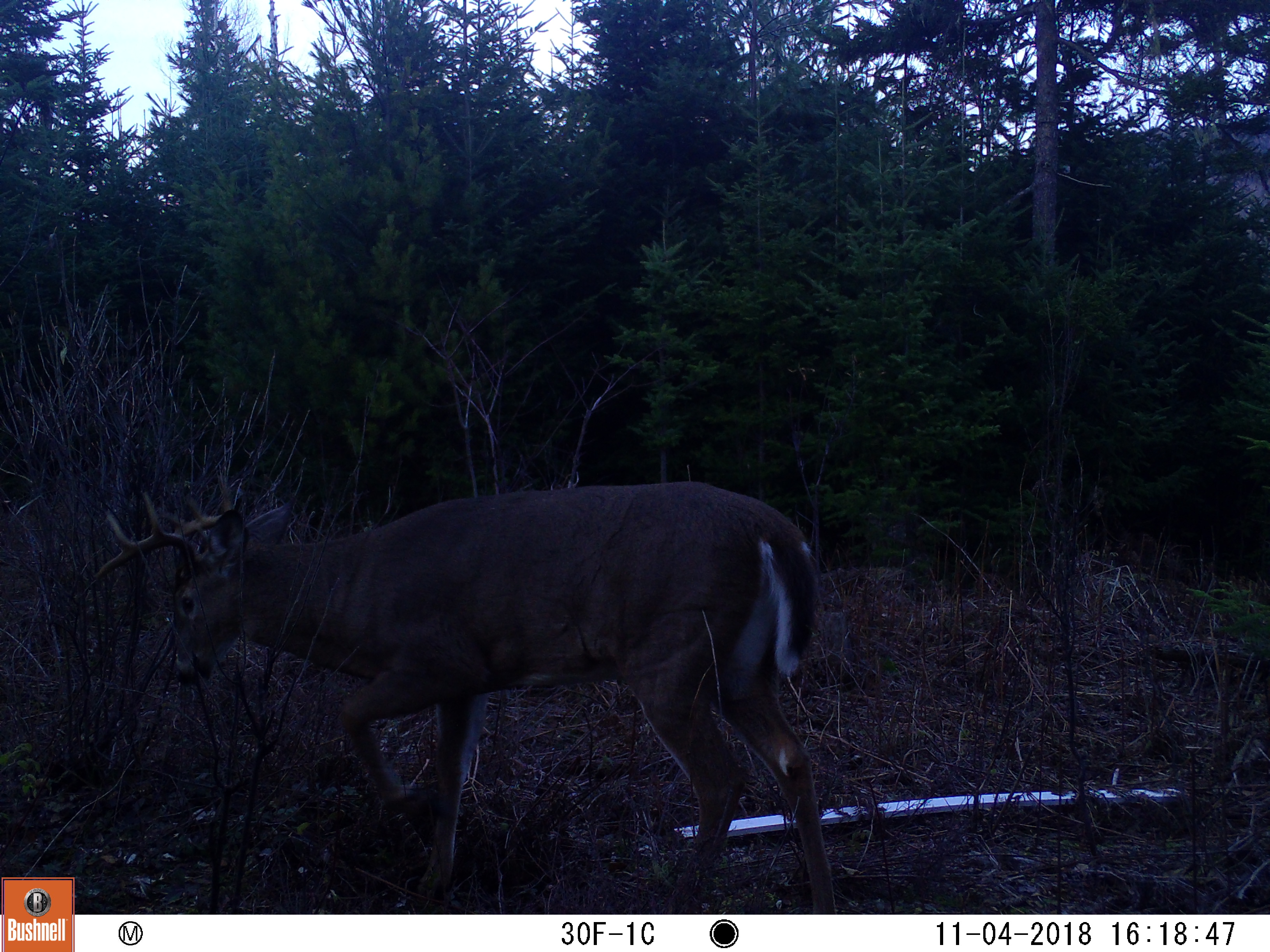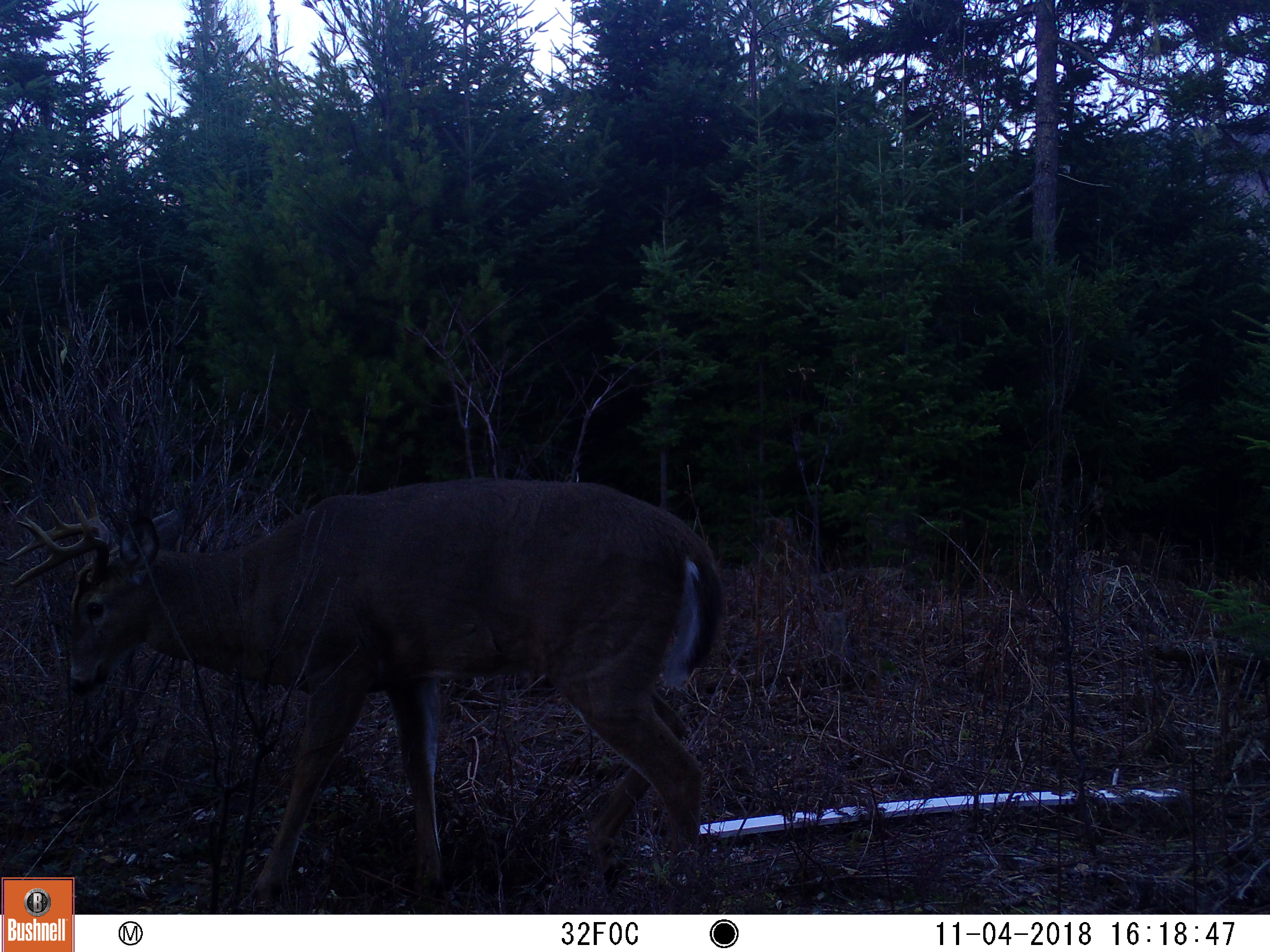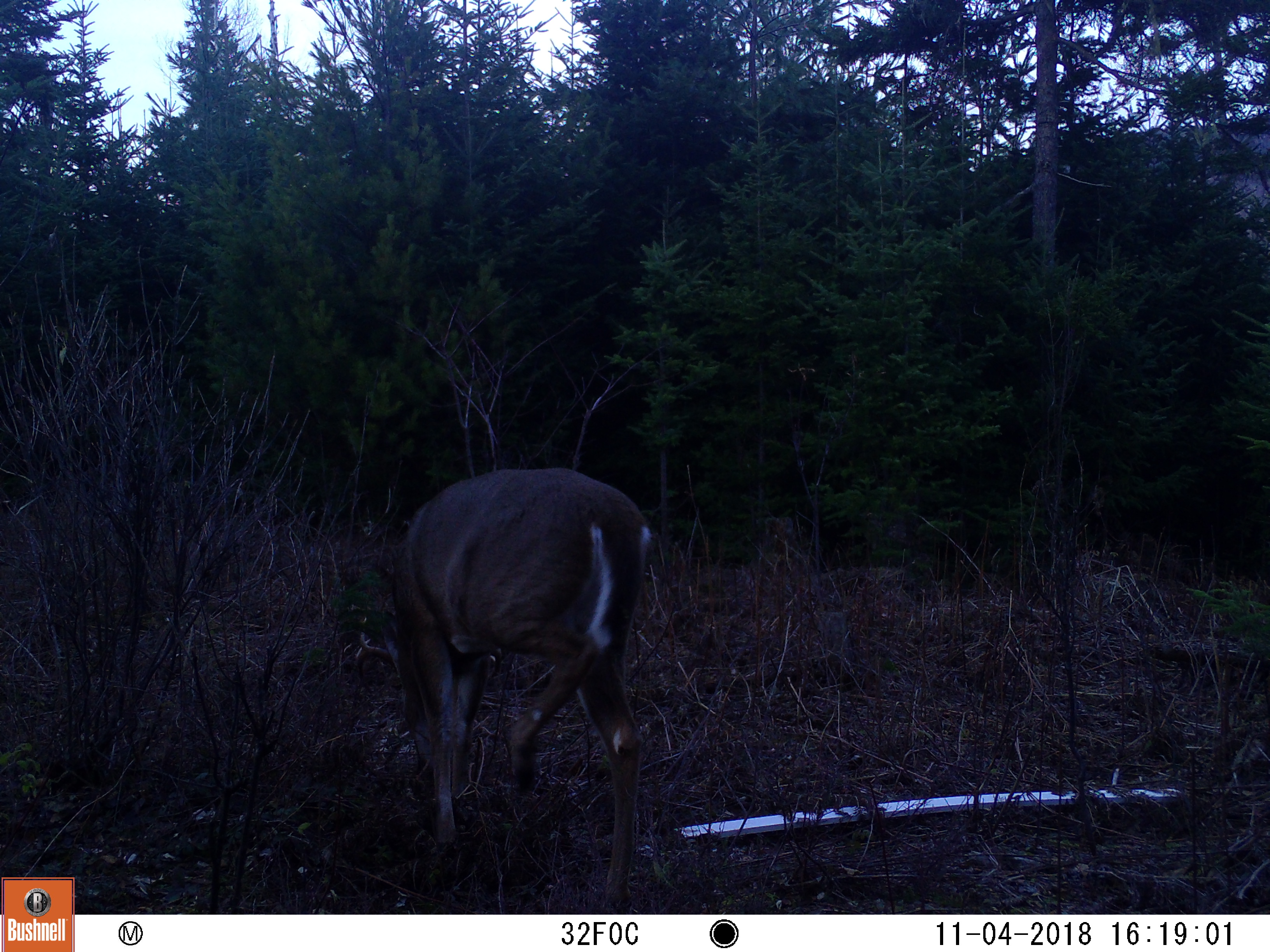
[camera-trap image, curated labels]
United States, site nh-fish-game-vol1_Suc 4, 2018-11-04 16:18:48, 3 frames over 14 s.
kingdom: Animalia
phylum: Chordata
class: Mammalia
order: Artiodactyla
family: Cervidae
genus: Odocoileus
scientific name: Odocoileus virginianus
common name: white-tailed deer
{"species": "white-tailed deer (Odocoileus virginianus)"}